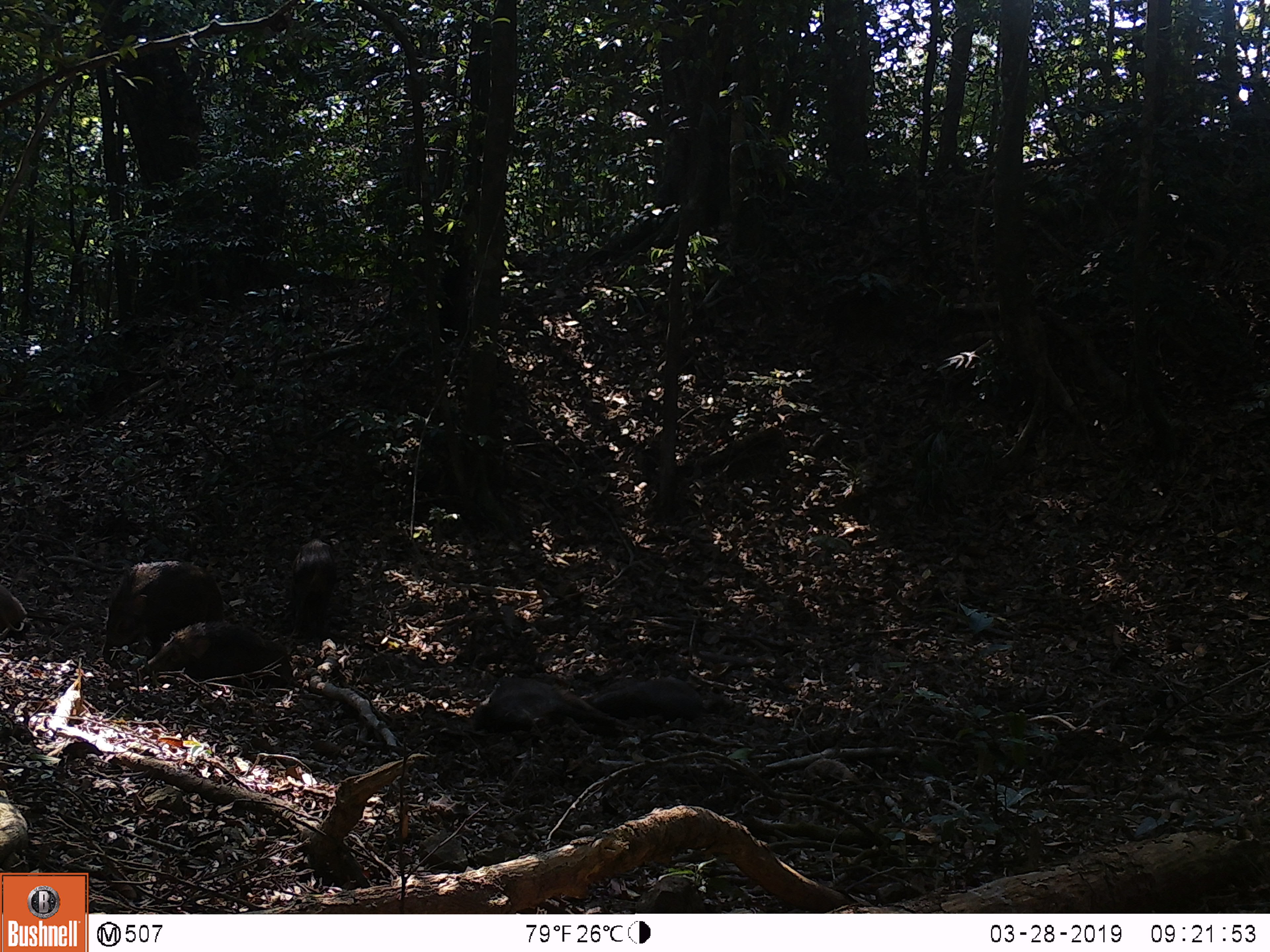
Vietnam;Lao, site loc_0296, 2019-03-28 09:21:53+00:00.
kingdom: Animalia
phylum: Chordata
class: Mammalia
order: Artiodactyla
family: Suidae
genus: Sus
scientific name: Sus scrofa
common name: eurasian wild pig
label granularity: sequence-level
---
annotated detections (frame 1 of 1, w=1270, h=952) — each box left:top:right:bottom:
eurasian wild pig: 101:559:225:659; 140:619:304:694; 469:675:625:740; 579:674:704:723; 288:537:336:642; 0:584:28:633